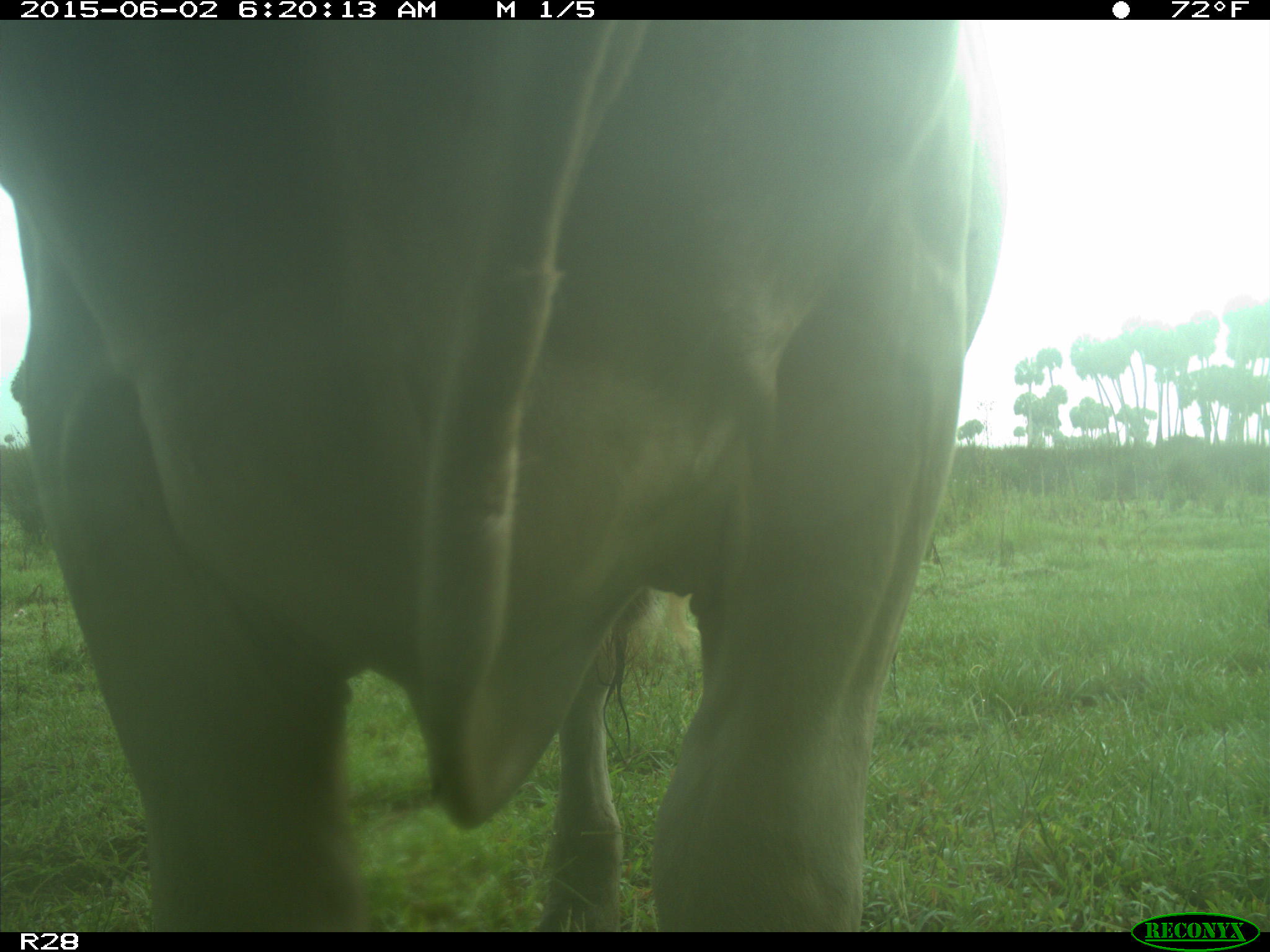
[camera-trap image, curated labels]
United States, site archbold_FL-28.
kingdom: Animalia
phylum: Chordata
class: Mammalia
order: Artiodactyla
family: Bovidae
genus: Bos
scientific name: Bos taurus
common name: domestic cow